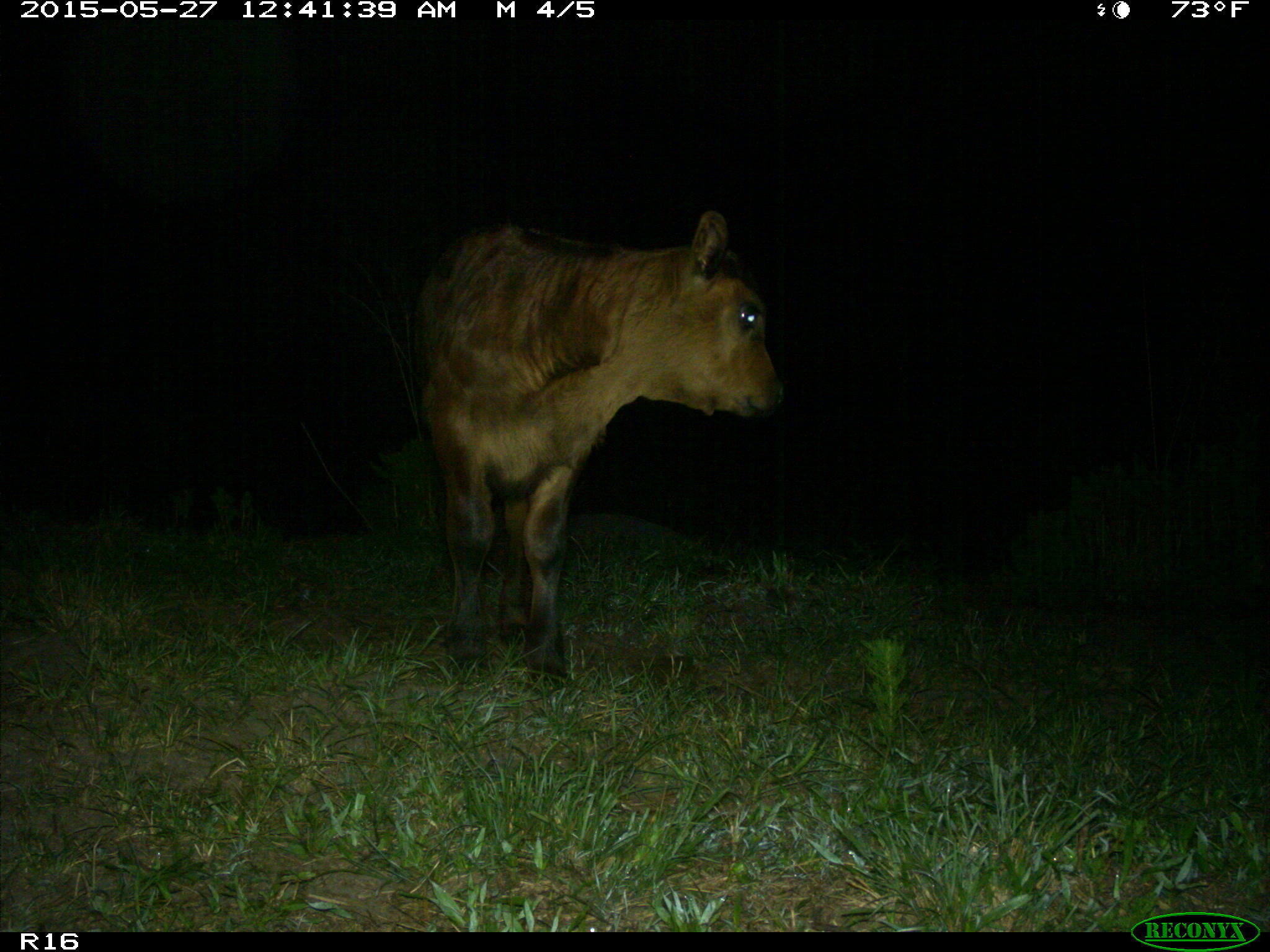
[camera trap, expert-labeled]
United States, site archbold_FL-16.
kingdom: Animalia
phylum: Chordata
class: Mammalia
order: Artiodactyla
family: Bovidae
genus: Bos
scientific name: Bos taurus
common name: domestic cow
Bos taurus (domestic cow).